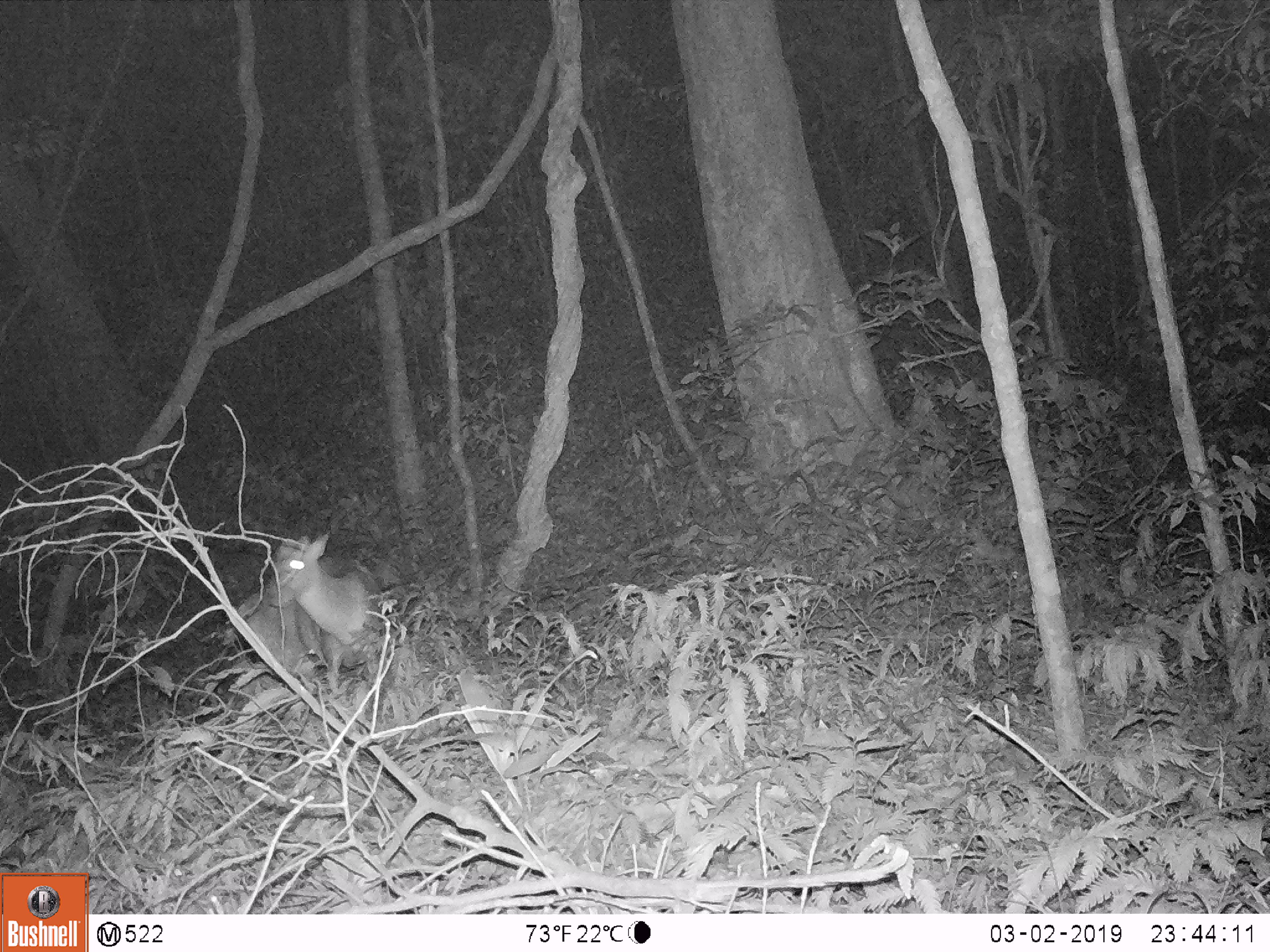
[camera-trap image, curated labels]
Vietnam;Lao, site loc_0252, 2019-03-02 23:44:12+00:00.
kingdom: Animalia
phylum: Chordata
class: Mammalia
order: Artiodactyla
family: Cervidae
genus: Muntiacus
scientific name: Muntiacus rooseveltorum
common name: roosevelt's muntjac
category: roosevelts muntjac group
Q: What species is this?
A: Roosevelts muntjac group (roosevelt's muntjac) (Muntiacus rooseveltorum).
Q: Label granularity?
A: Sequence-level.